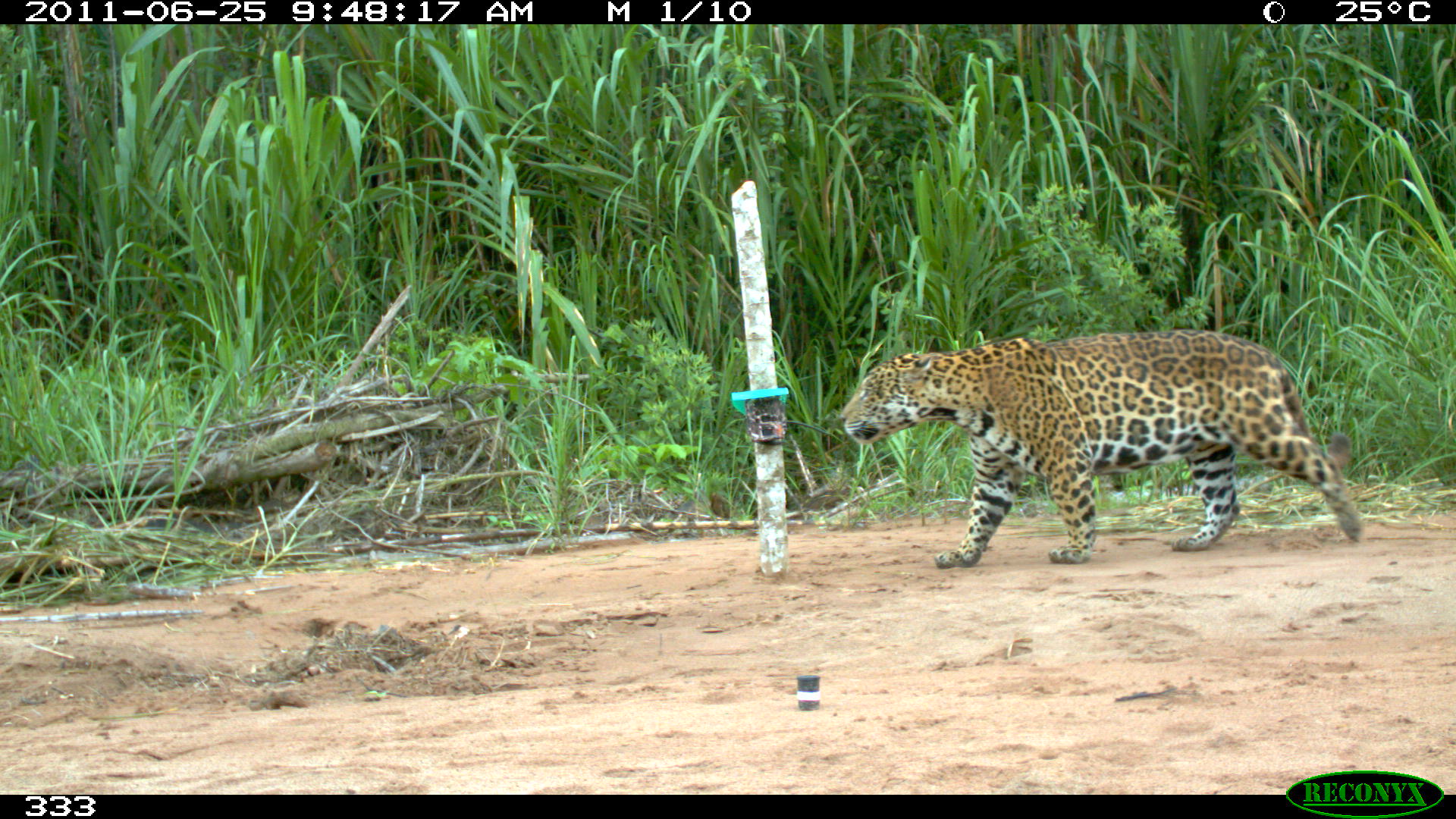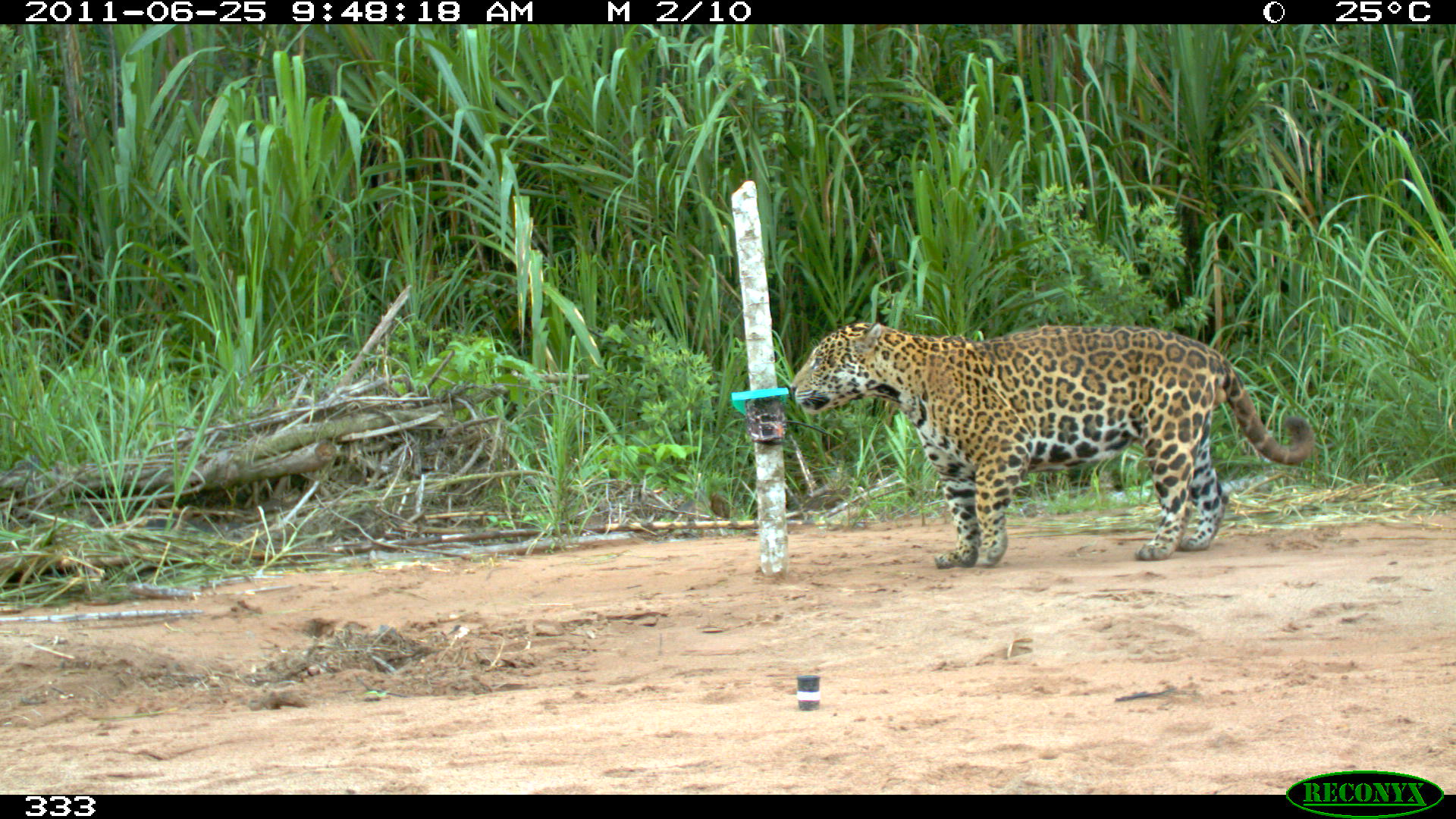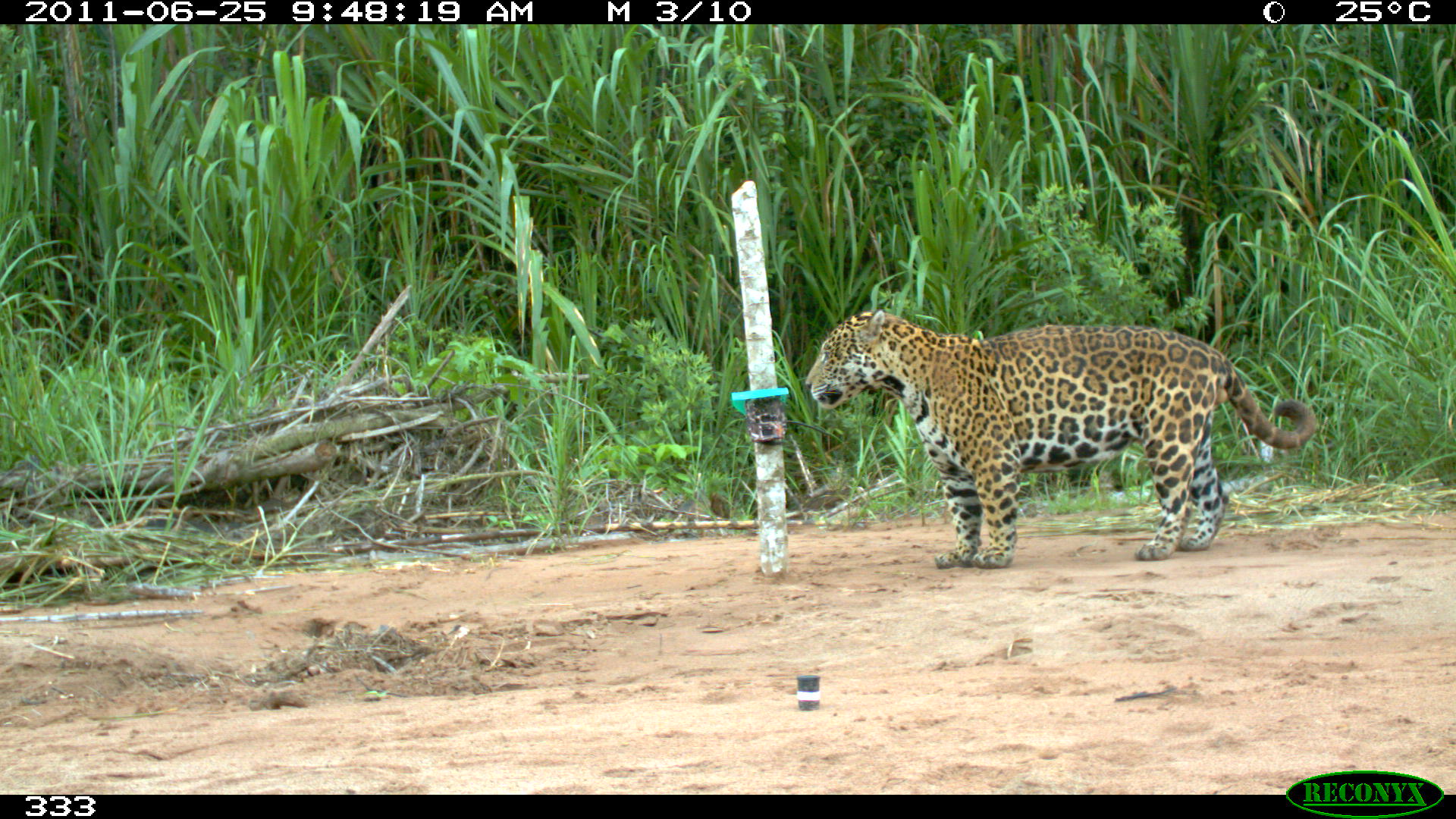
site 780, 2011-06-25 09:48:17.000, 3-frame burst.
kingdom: Animalia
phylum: Chordata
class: Mammalia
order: Carnivora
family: Felidae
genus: Panthera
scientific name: Panthera onca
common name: jaguar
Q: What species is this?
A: Panthera onca (jaguar).